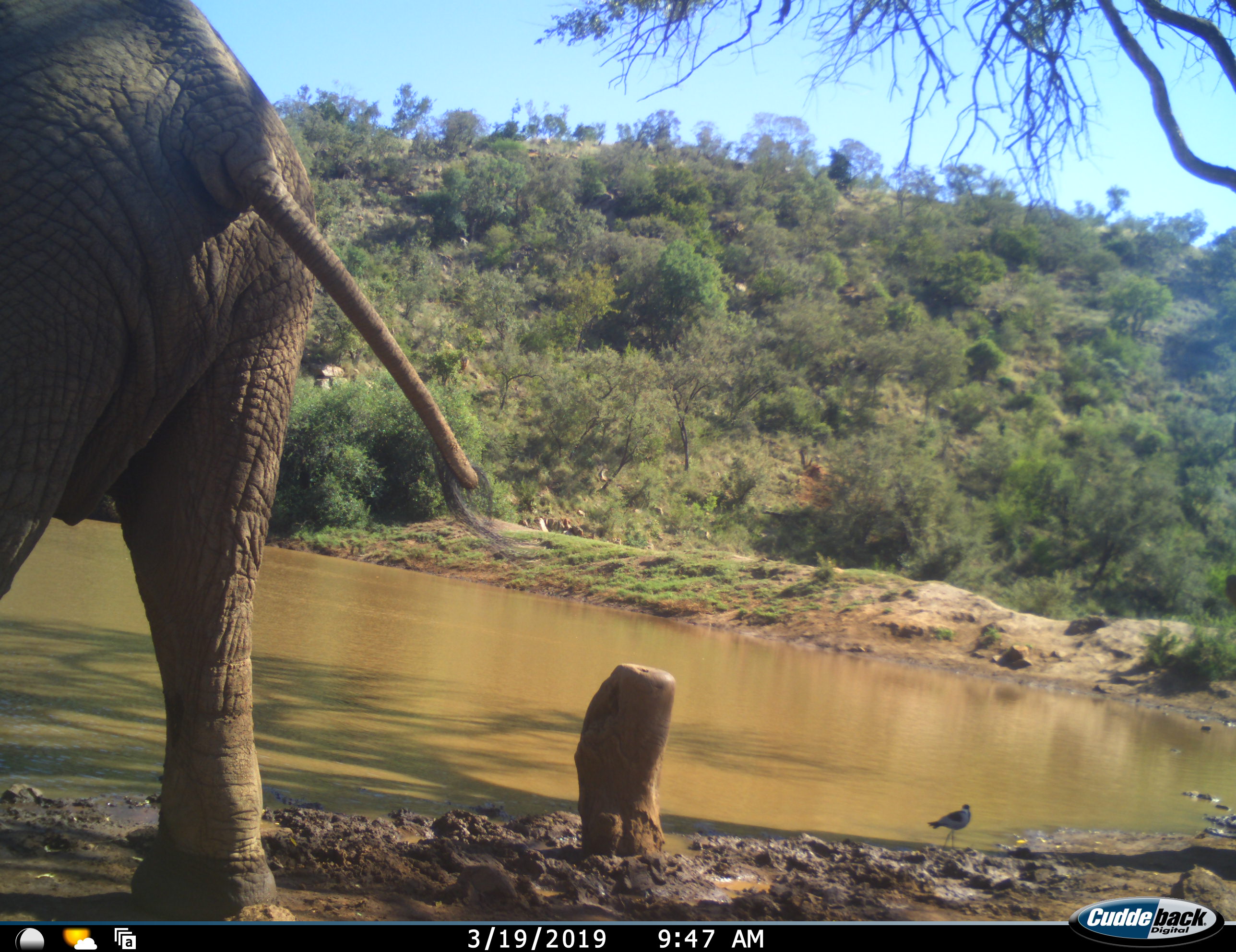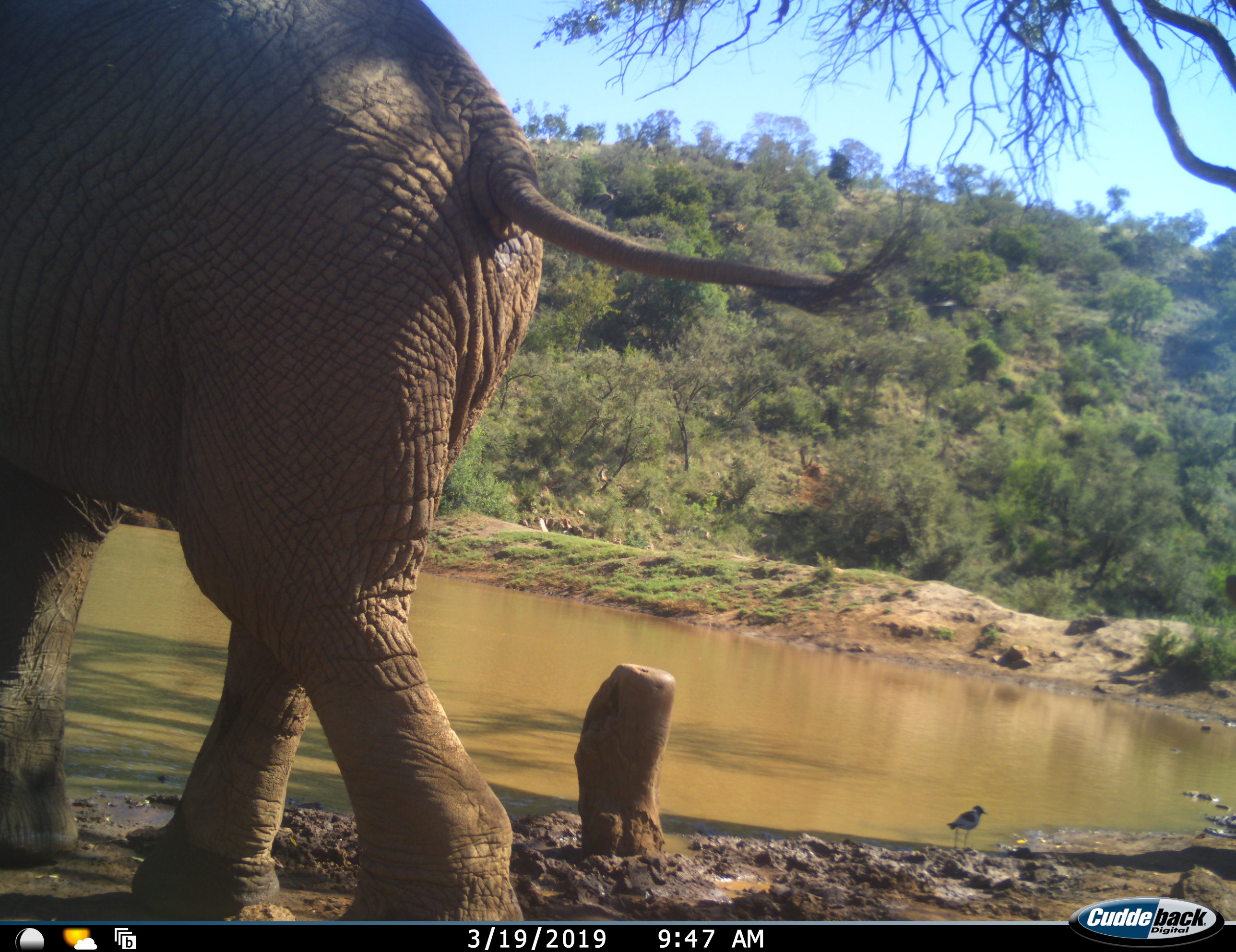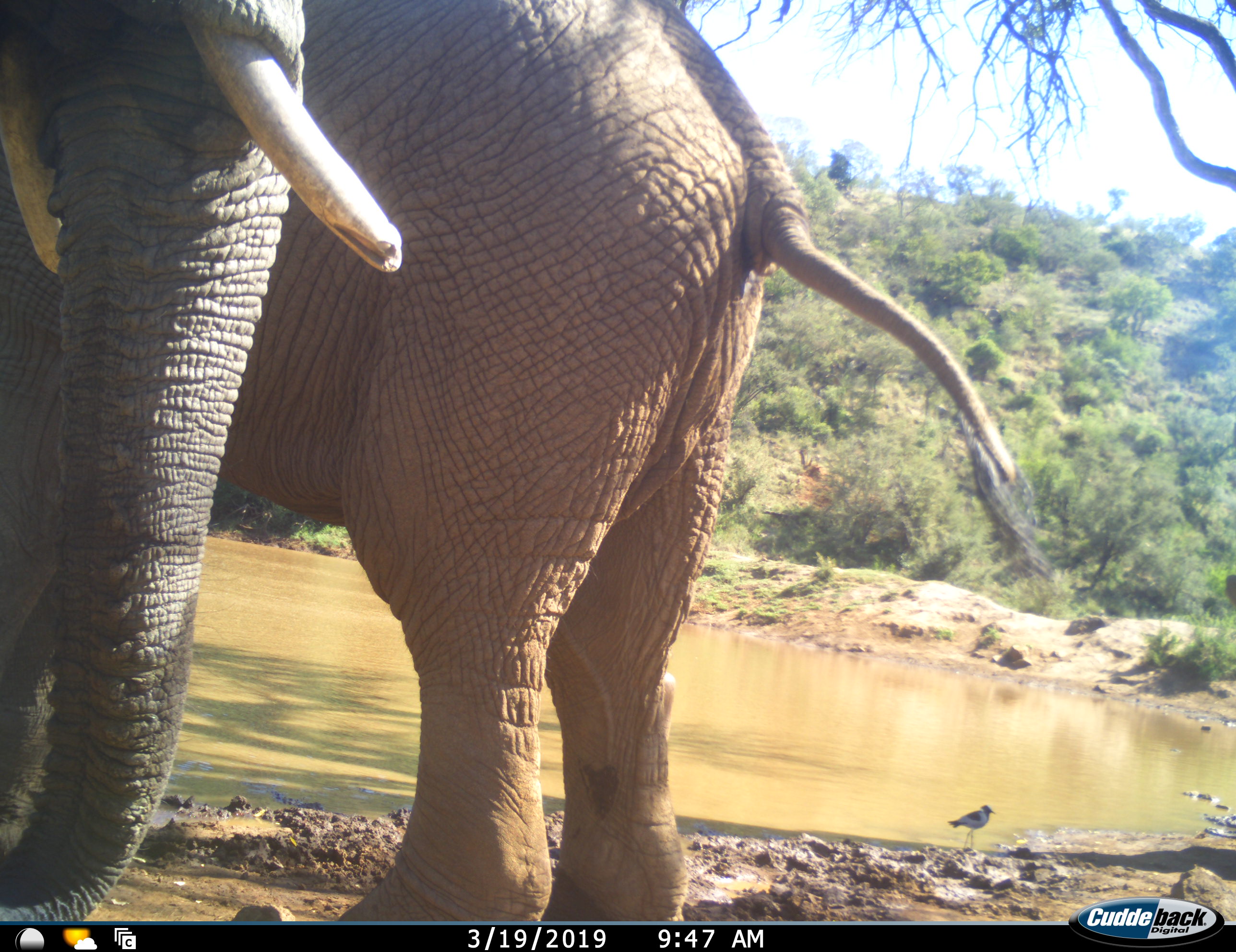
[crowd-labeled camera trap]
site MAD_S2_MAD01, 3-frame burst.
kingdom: Animalia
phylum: Chordata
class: Mammalia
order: Proboscidea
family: Elephantidae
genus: Loxodonta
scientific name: Loxodonta africana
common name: african bush elephant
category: elephant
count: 2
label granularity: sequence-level